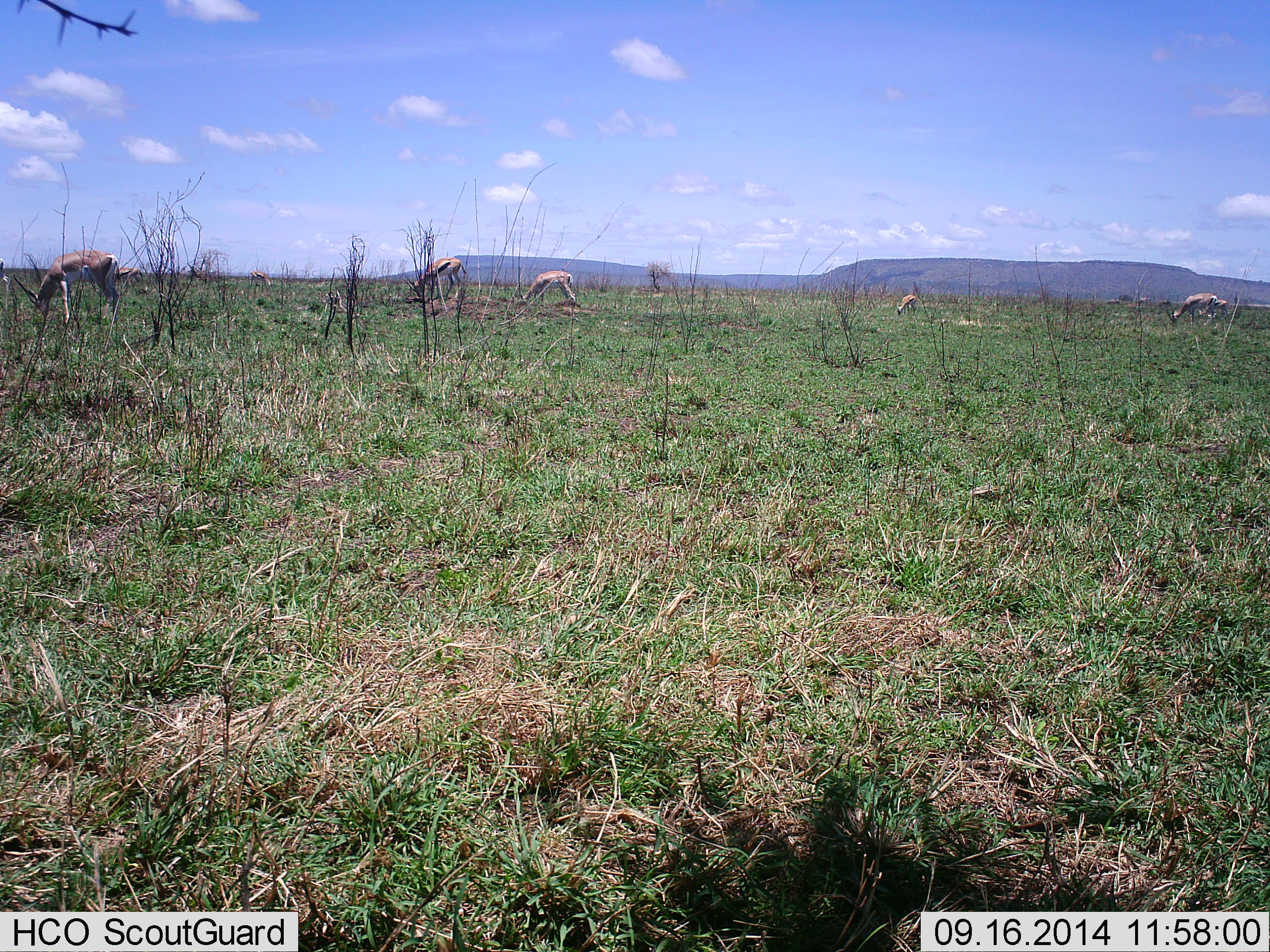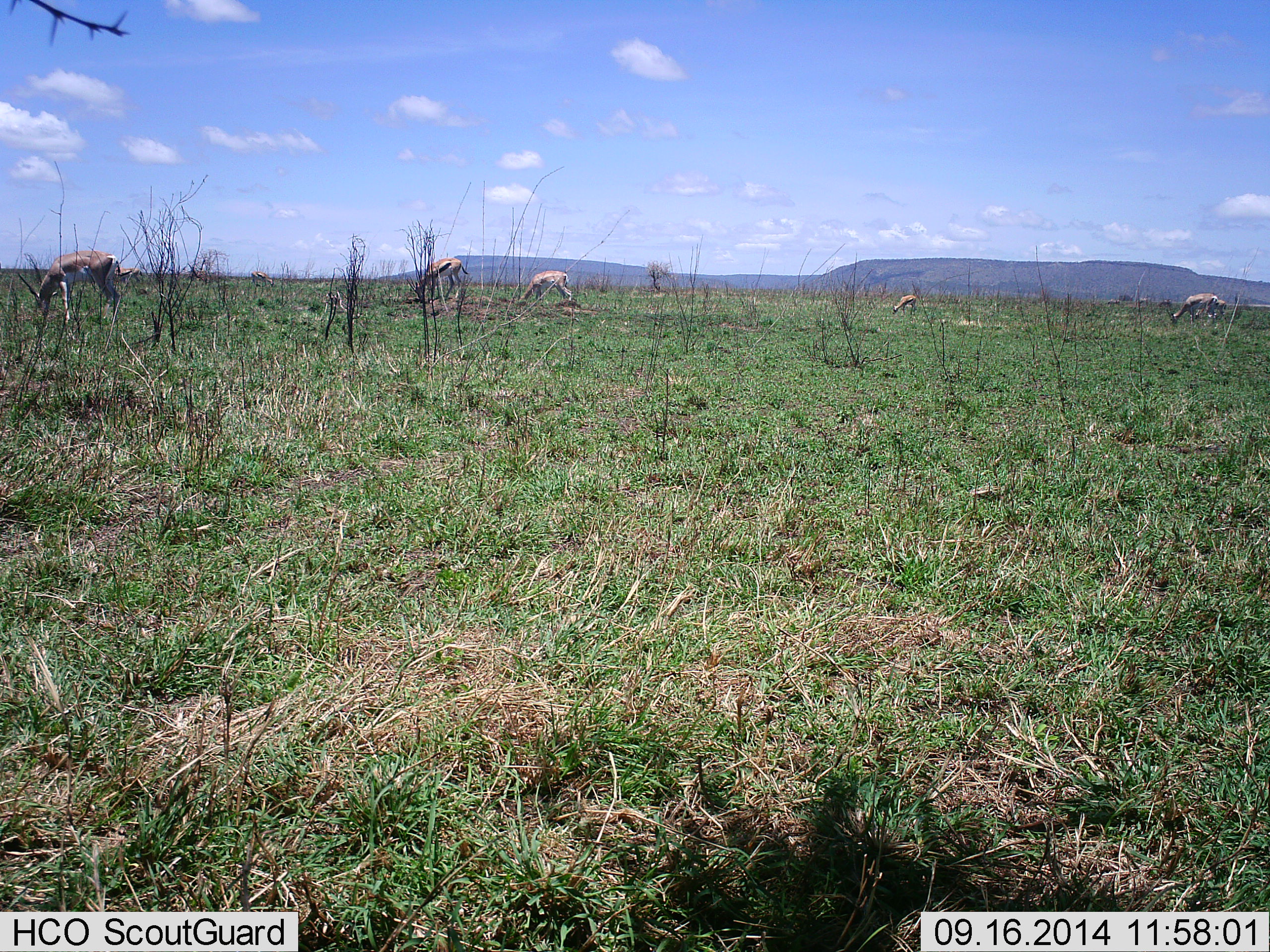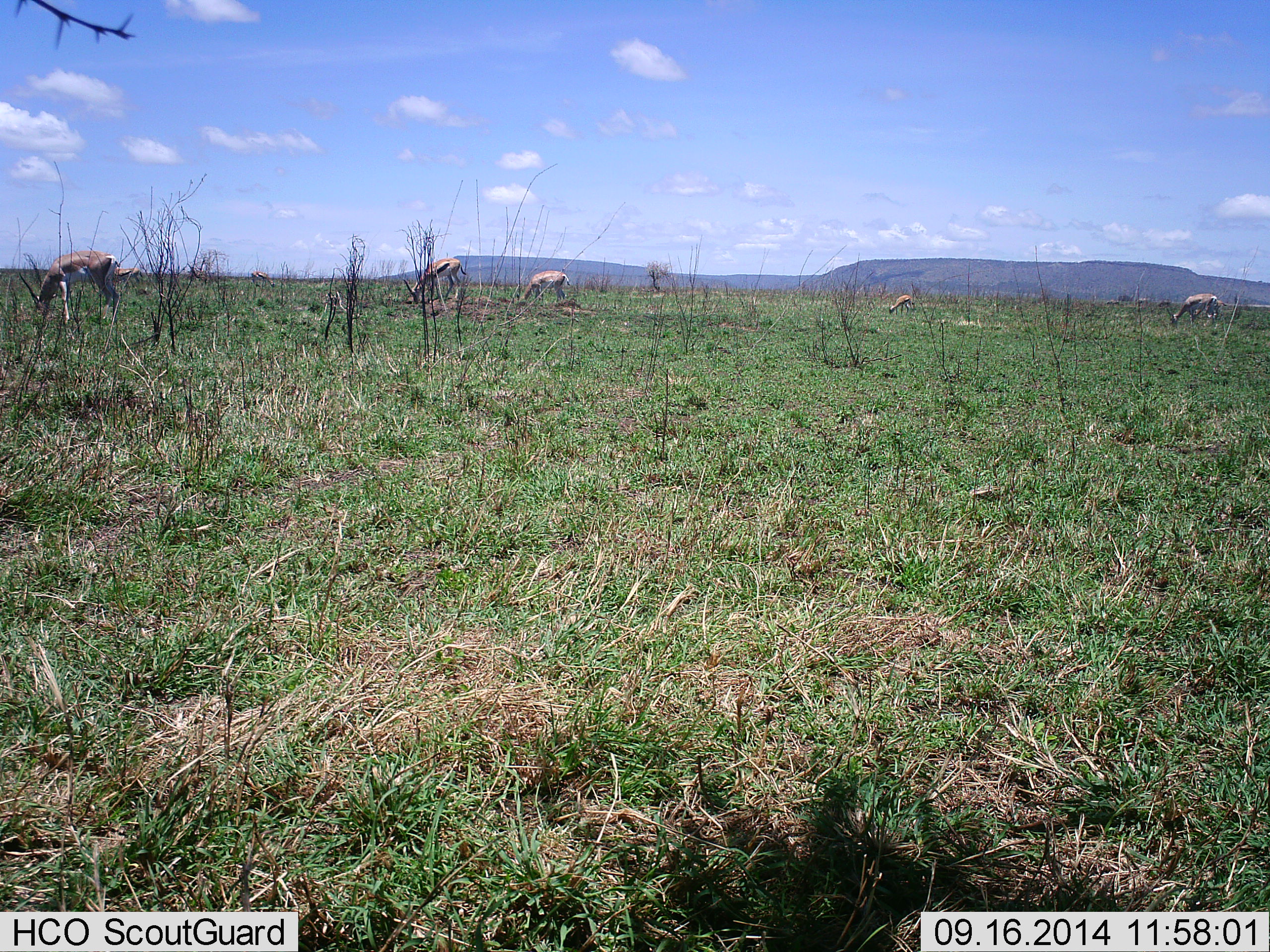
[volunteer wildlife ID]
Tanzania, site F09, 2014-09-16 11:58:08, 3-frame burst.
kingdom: Animalia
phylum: Chordata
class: Mammalia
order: Artiodactyla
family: Bovidae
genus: Eudorcas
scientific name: Eudorcas thomsonii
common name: thomson's gazelle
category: gazellethomsons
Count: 5.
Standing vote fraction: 27%.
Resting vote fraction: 0%.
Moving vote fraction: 9%.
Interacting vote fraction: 0%.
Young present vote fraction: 0%.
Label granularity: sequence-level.